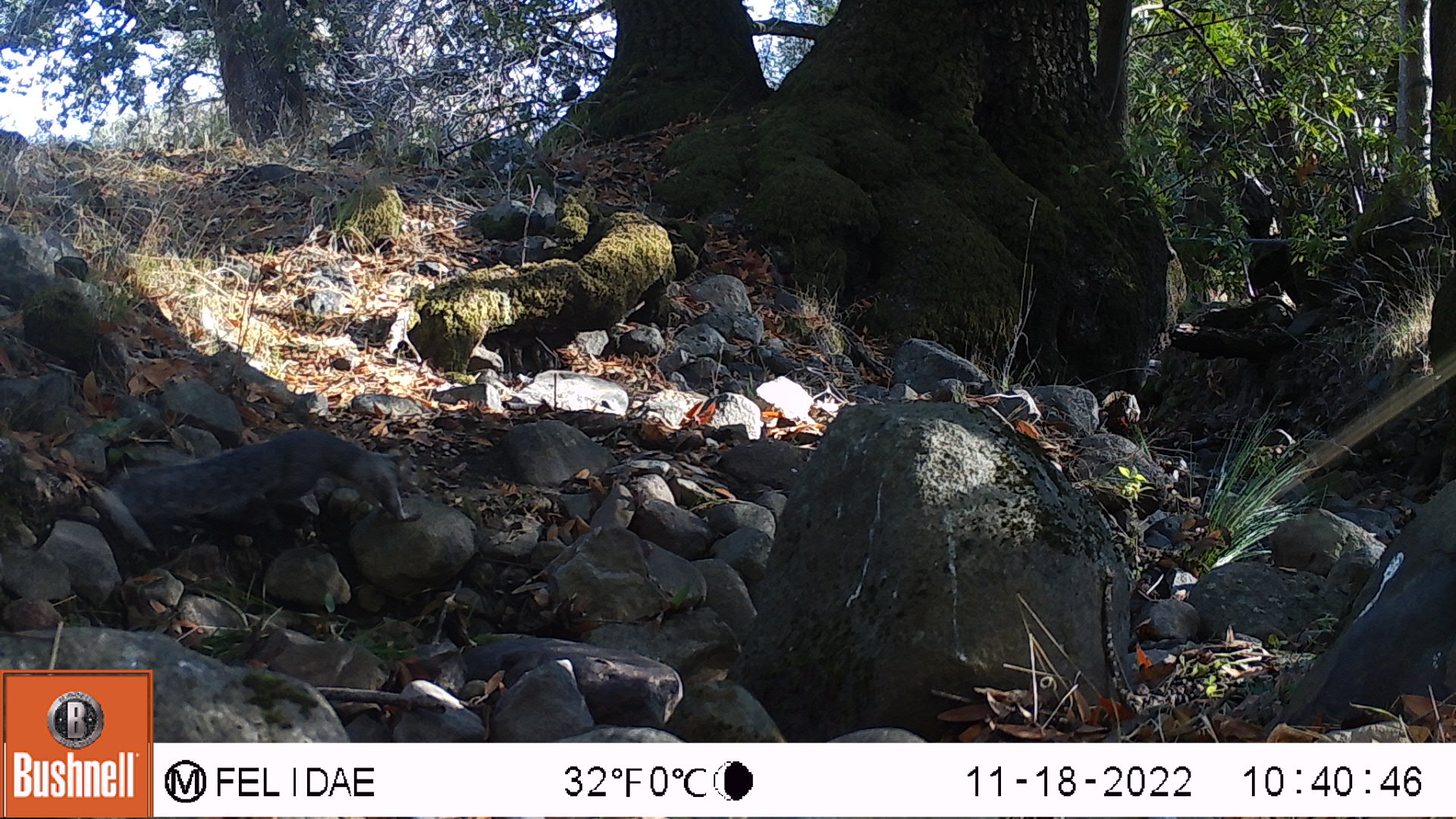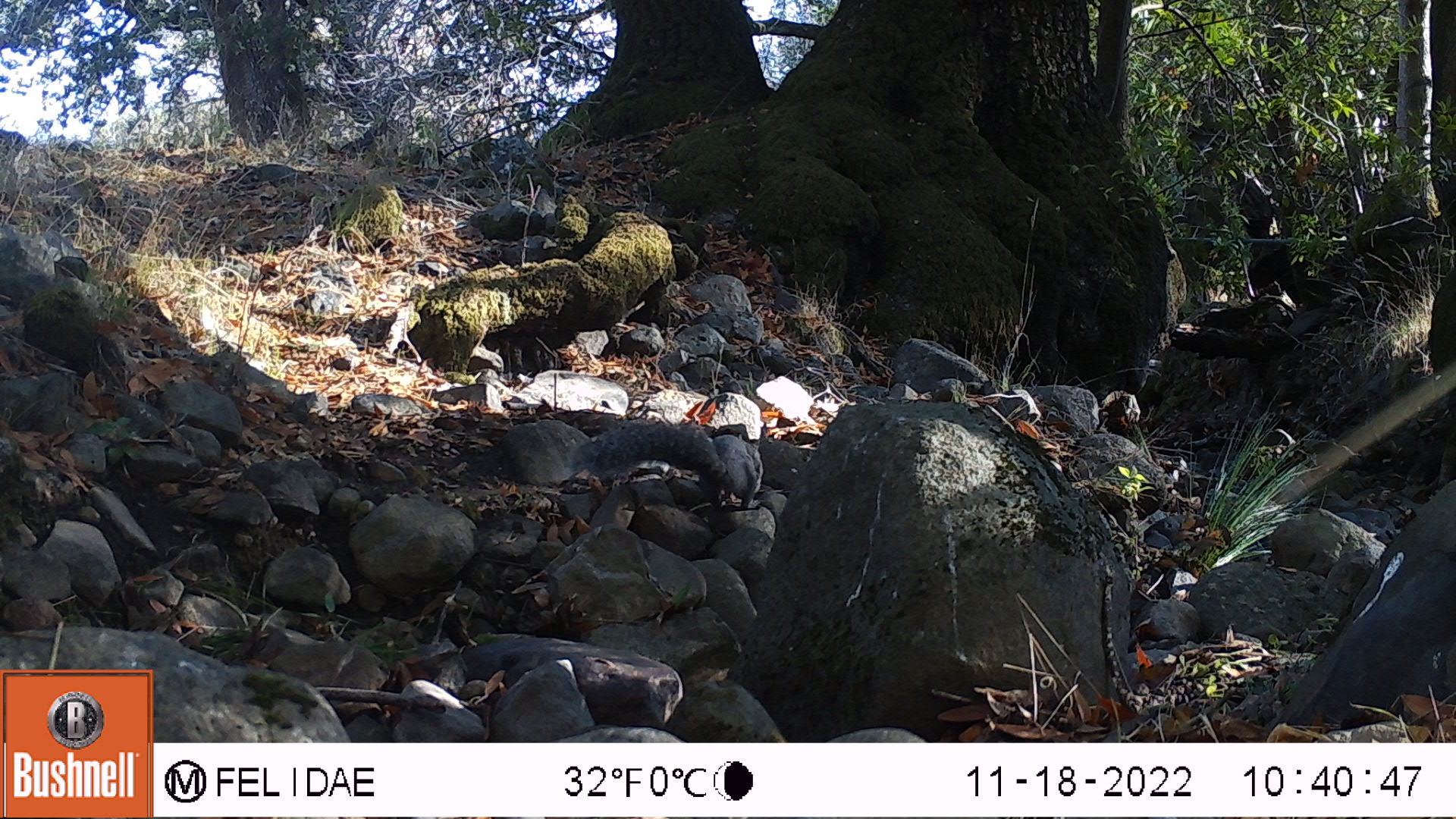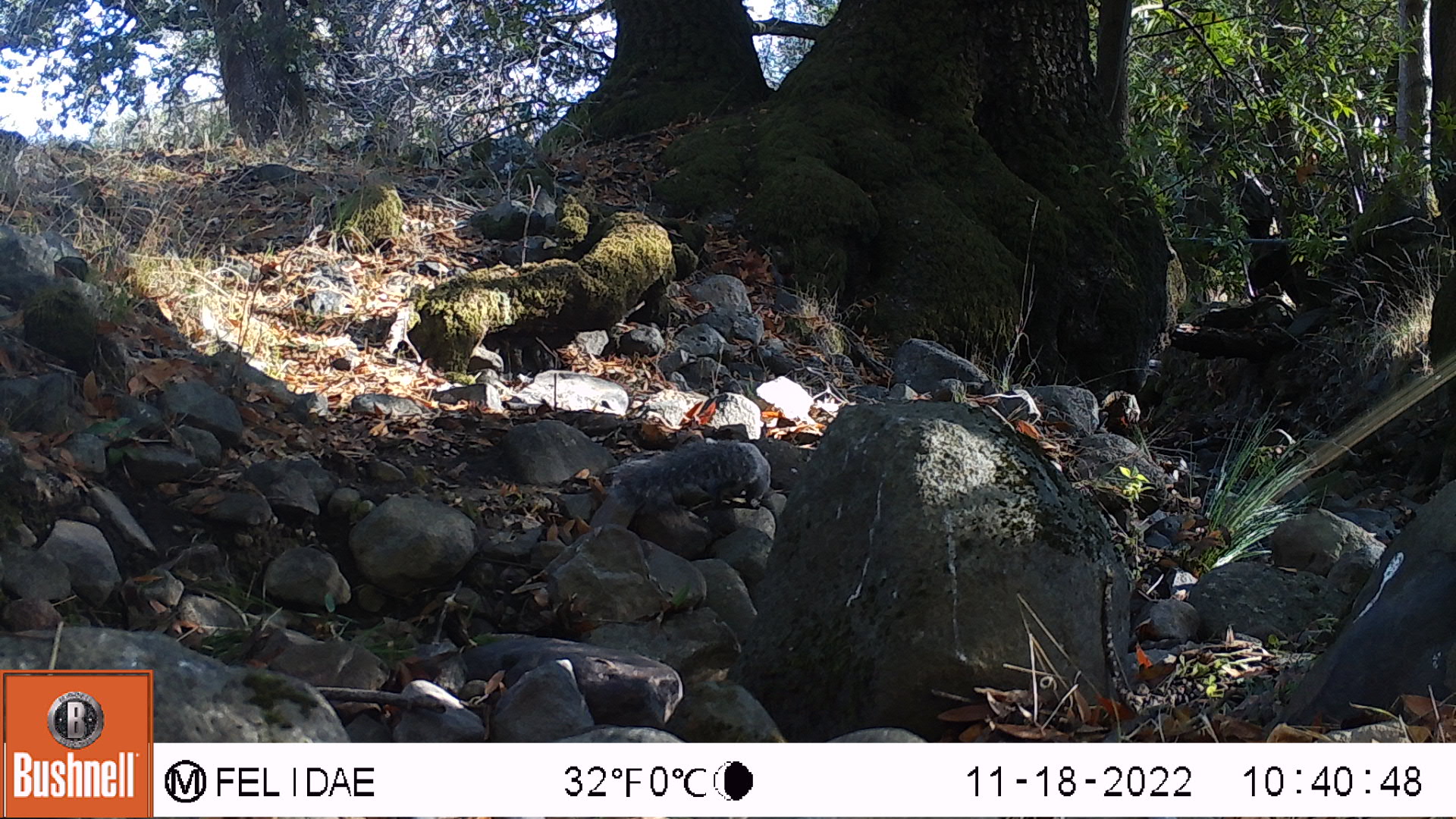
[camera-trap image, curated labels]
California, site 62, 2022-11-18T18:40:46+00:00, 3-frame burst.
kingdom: Animalia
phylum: Chordata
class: Mammalia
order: Rodentia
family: Sciuridae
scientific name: Sciuridae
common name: squirrel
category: unknown squirrel